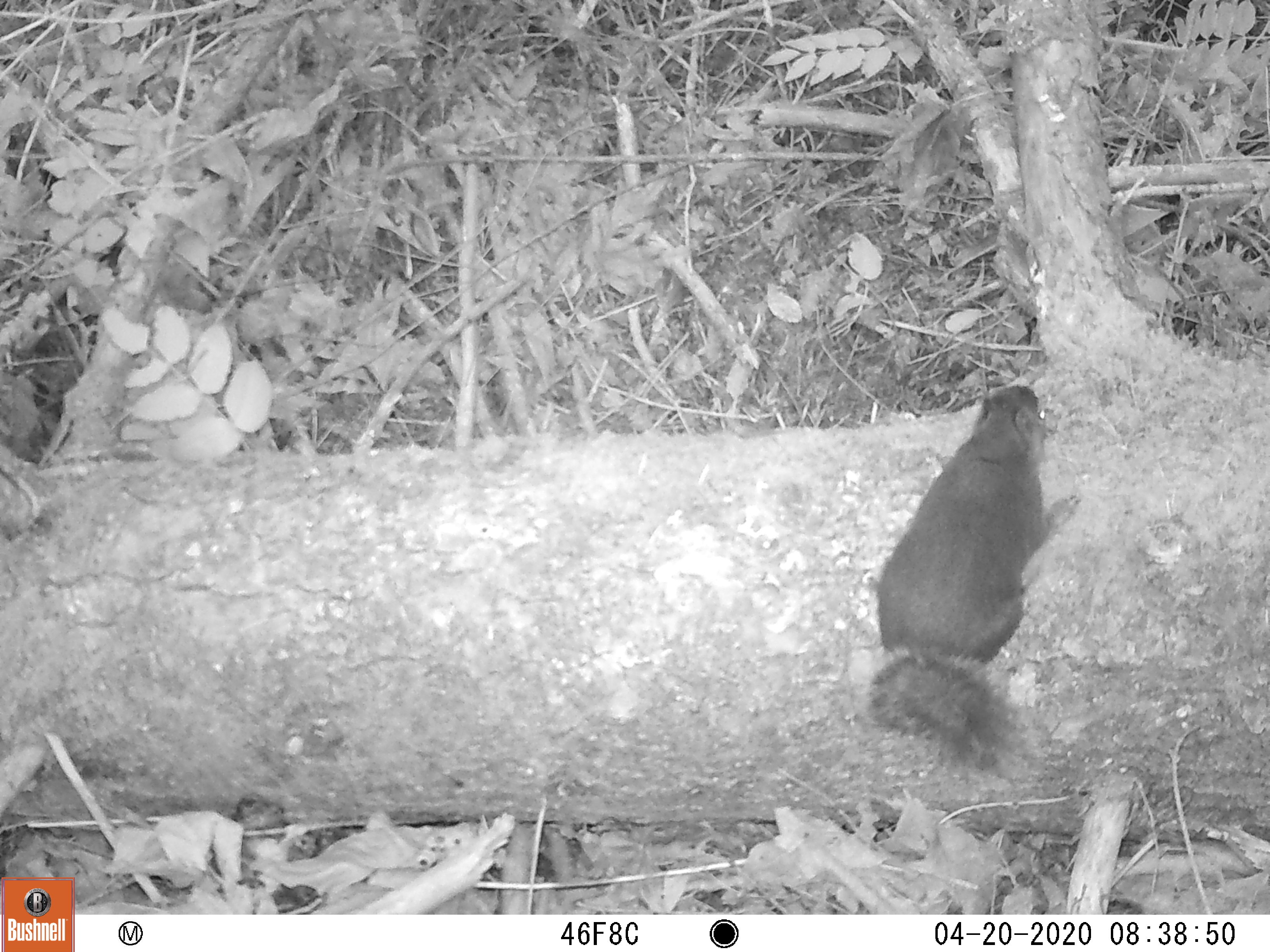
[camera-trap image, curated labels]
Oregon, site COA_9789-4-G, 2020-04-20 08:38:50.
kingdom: Animalia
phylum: Chordata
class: Mammalia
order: Rodentia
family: Sciuridae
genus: Tamiasciurus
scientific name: Tamiasciurus douglasii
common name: douglas squirrel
Douglas squirrel (Tamiasciurus douglasii).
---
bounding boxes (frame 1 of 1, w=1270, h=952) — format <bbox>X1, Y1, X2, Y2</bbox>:
douglas squirrel: <bbox>863, 381, 1078, 763</bbox>